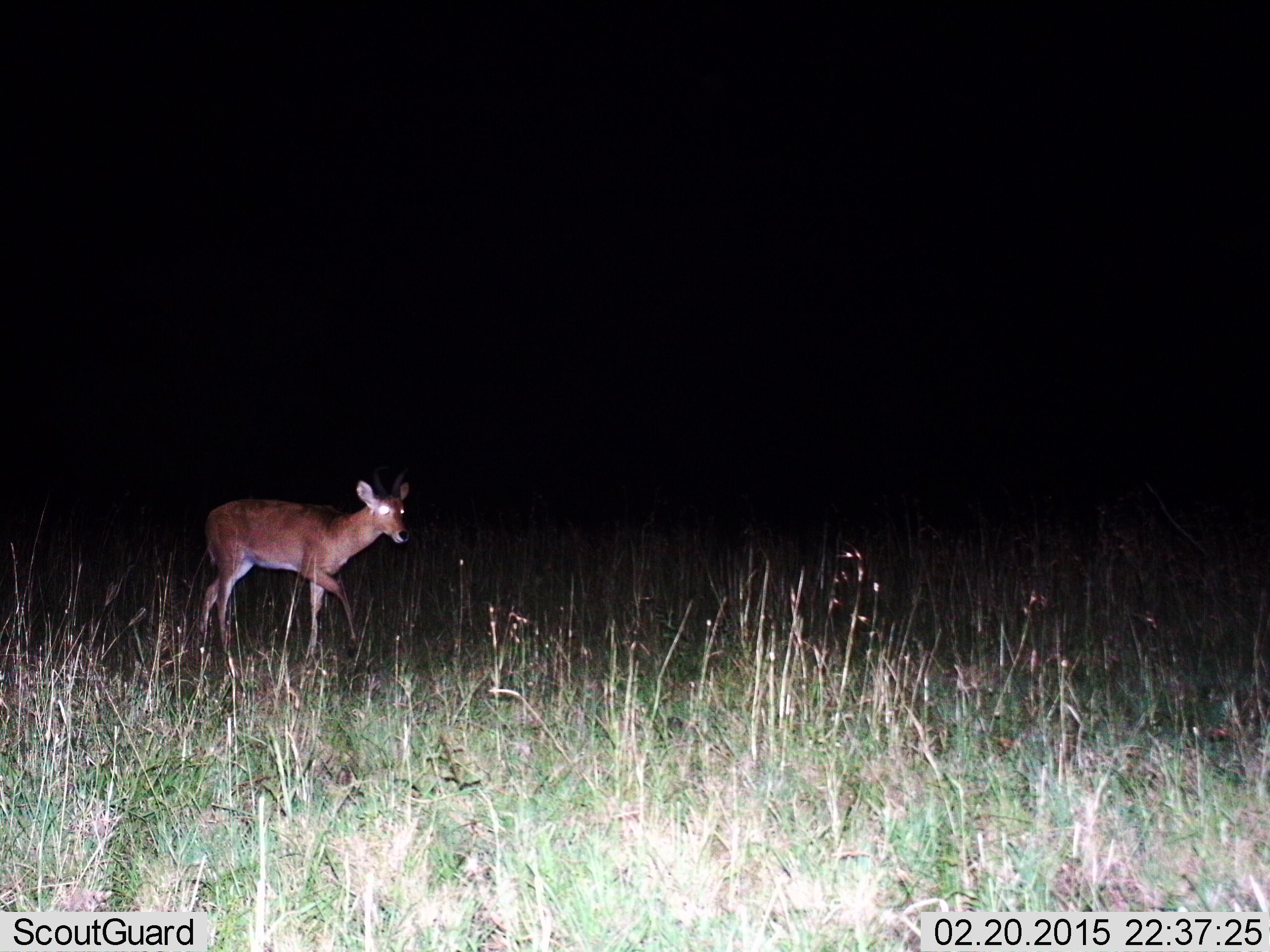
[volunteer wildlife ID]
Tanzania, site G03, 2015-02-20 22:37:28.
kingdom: Animalia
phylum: Chordata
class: Mammalia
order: Artiodactyla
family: Bovidae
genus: Redunca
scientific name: Redunca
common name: reedbuck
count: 1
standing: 11%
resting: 0%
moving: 89%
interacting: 0%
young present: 0%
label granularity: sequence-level